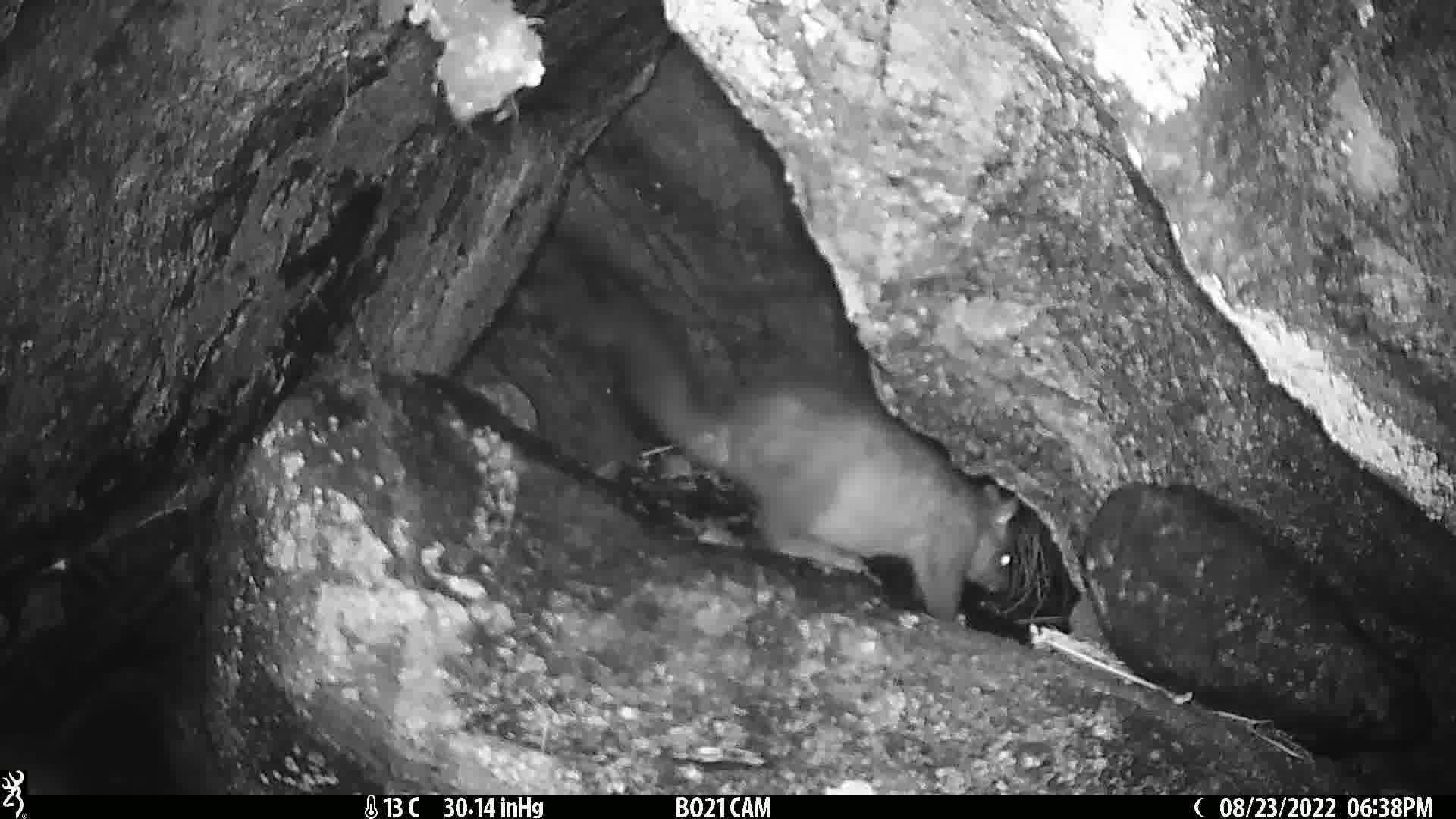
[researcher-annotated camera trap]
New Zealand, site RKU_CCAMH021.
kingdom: Animalia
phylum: Chordata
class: Mammalia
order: Diprotodontia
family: Phalangeridae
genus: Trichosurus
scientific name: Trichosurus vulpecula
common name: common brushtail possum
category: possum